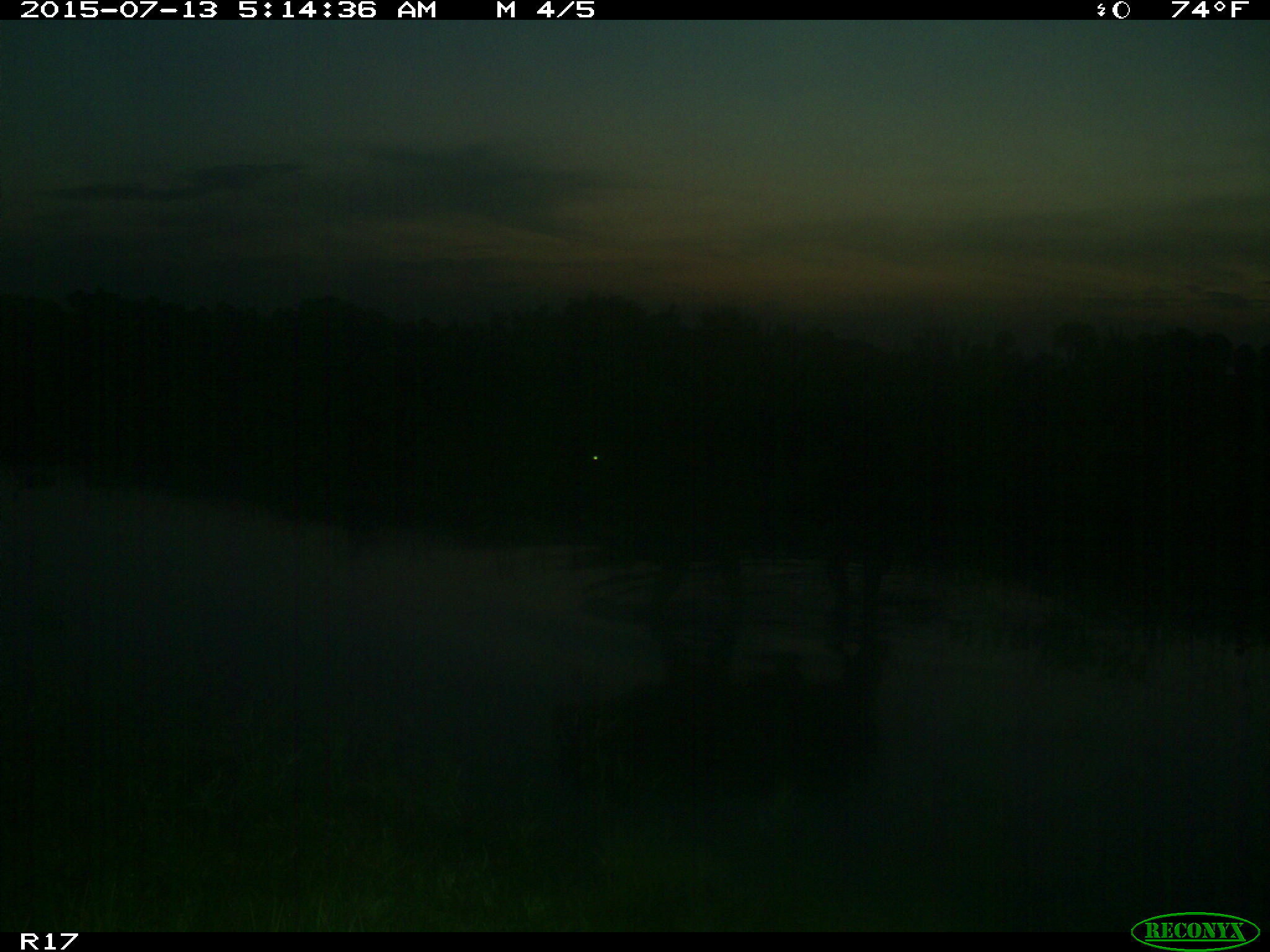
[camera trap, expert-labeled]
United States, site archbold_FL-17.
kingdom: Animalia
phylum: Chordata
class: Mammalia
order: Artiodactyla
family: Bovidae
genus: Bos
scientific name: Bos taurus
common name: domestic cow